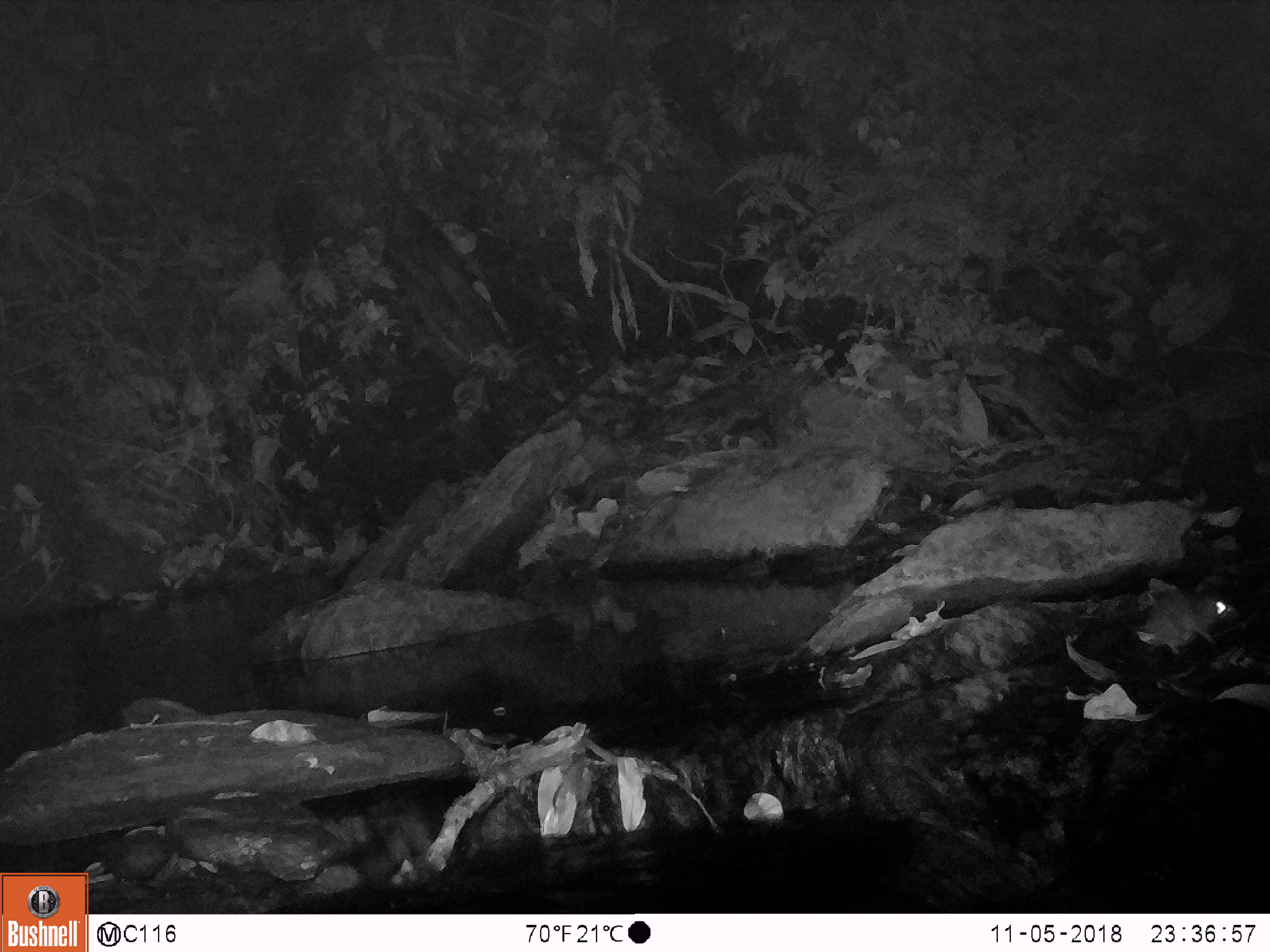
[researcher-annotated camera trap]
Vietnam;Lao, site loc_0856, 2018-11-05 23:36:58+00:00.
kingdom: Animalia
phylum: Chordata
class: Mammalia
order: Rodentia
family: Muridae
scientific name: Muridae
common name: old-world mice and rats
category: unidentified murid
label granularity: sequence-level